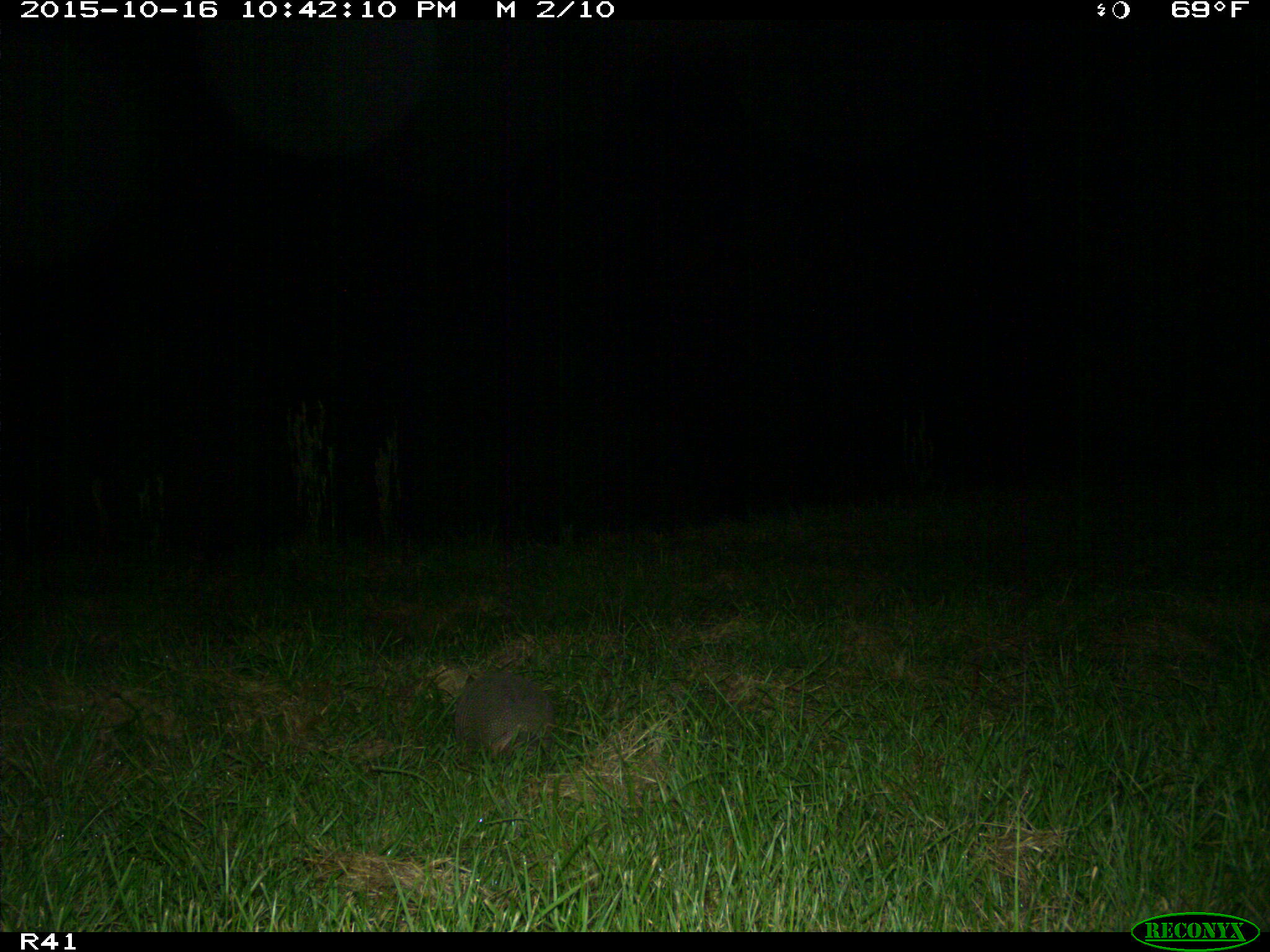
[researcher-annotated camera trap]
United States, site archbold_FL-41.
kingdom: Animalia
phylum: Chordata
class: Mammalia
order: Cingulata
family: Dasypodidae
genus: Dasypus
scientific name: Dasypus novemcinctus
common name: nine-banded armadillo